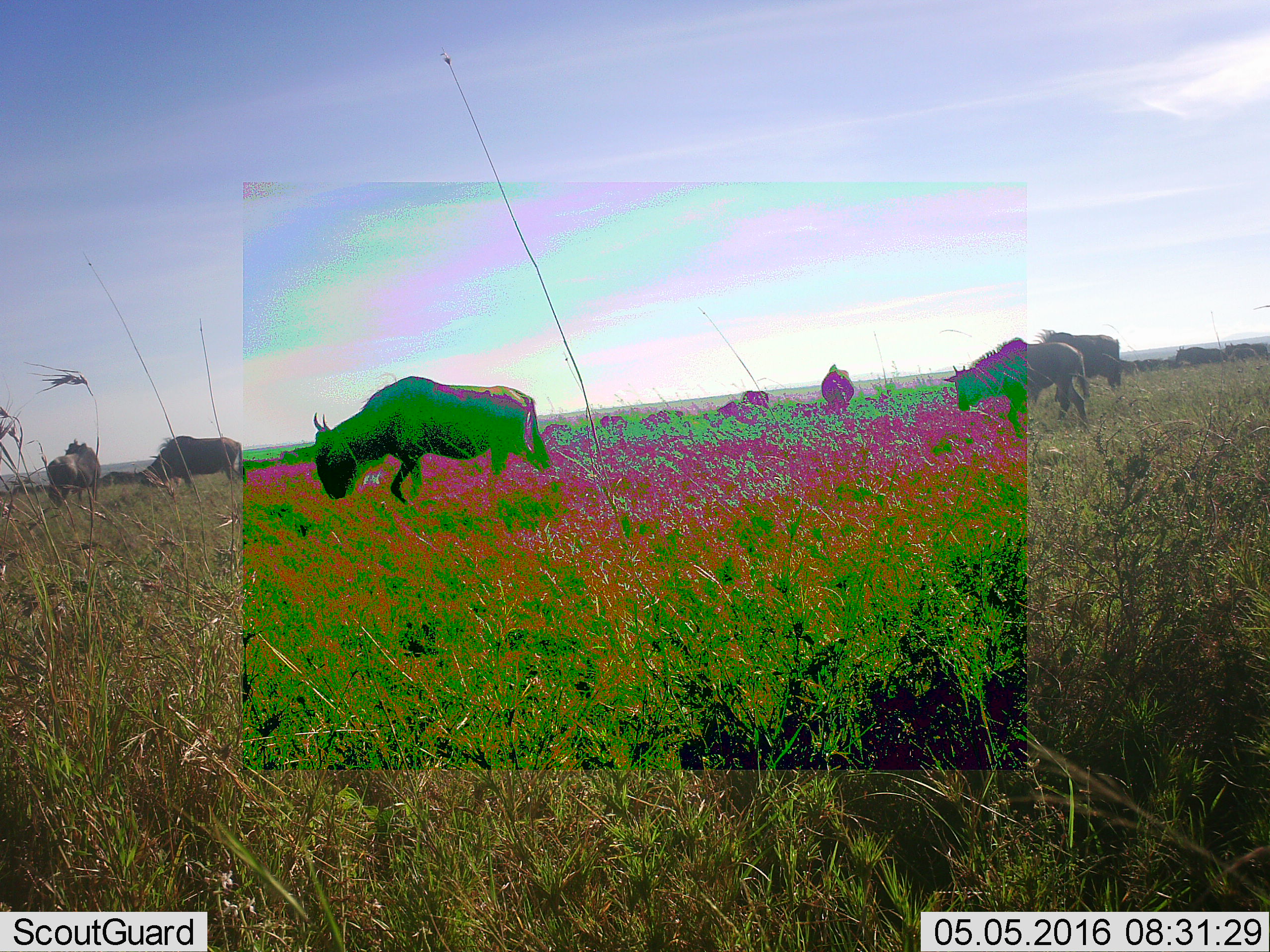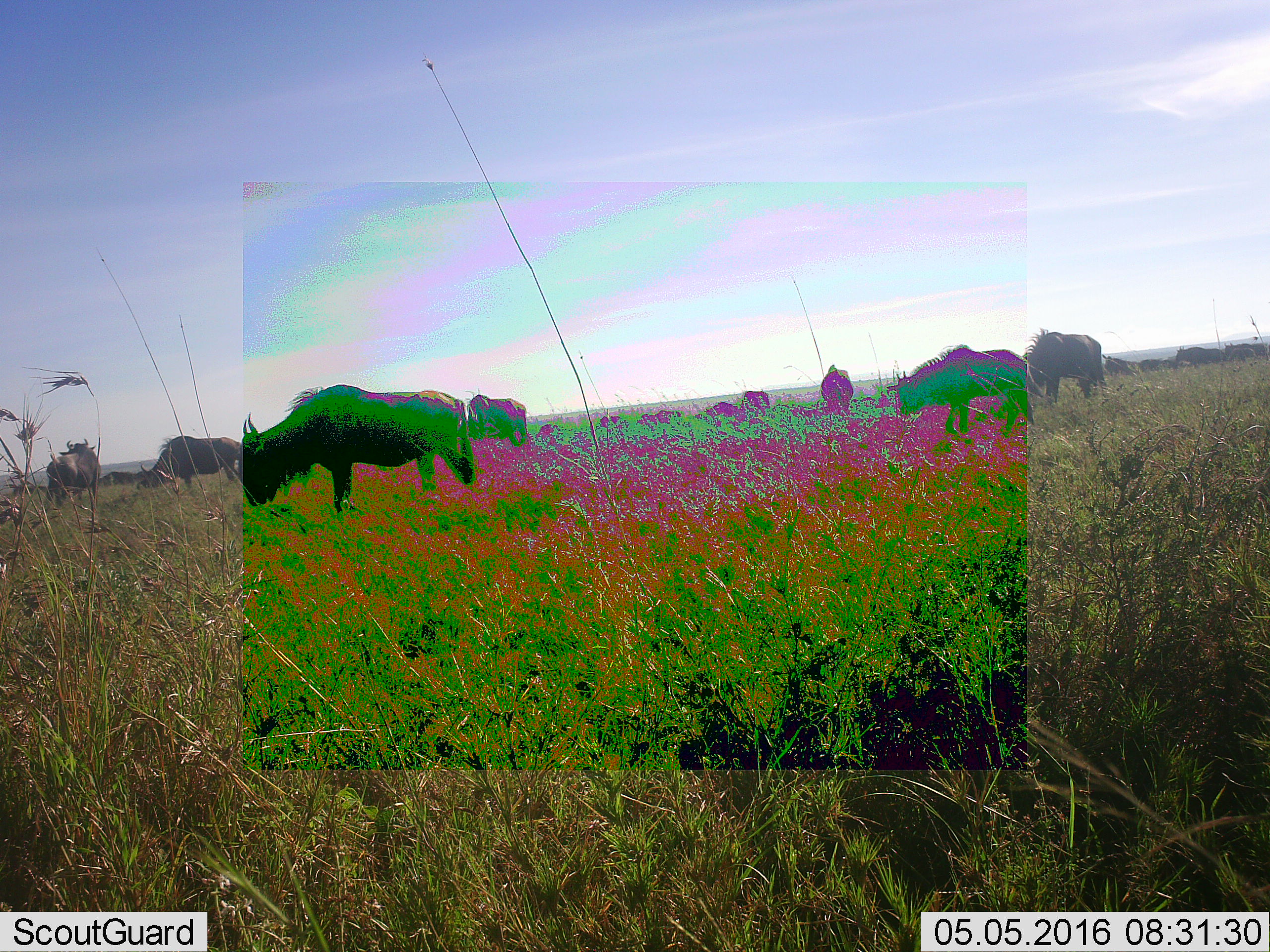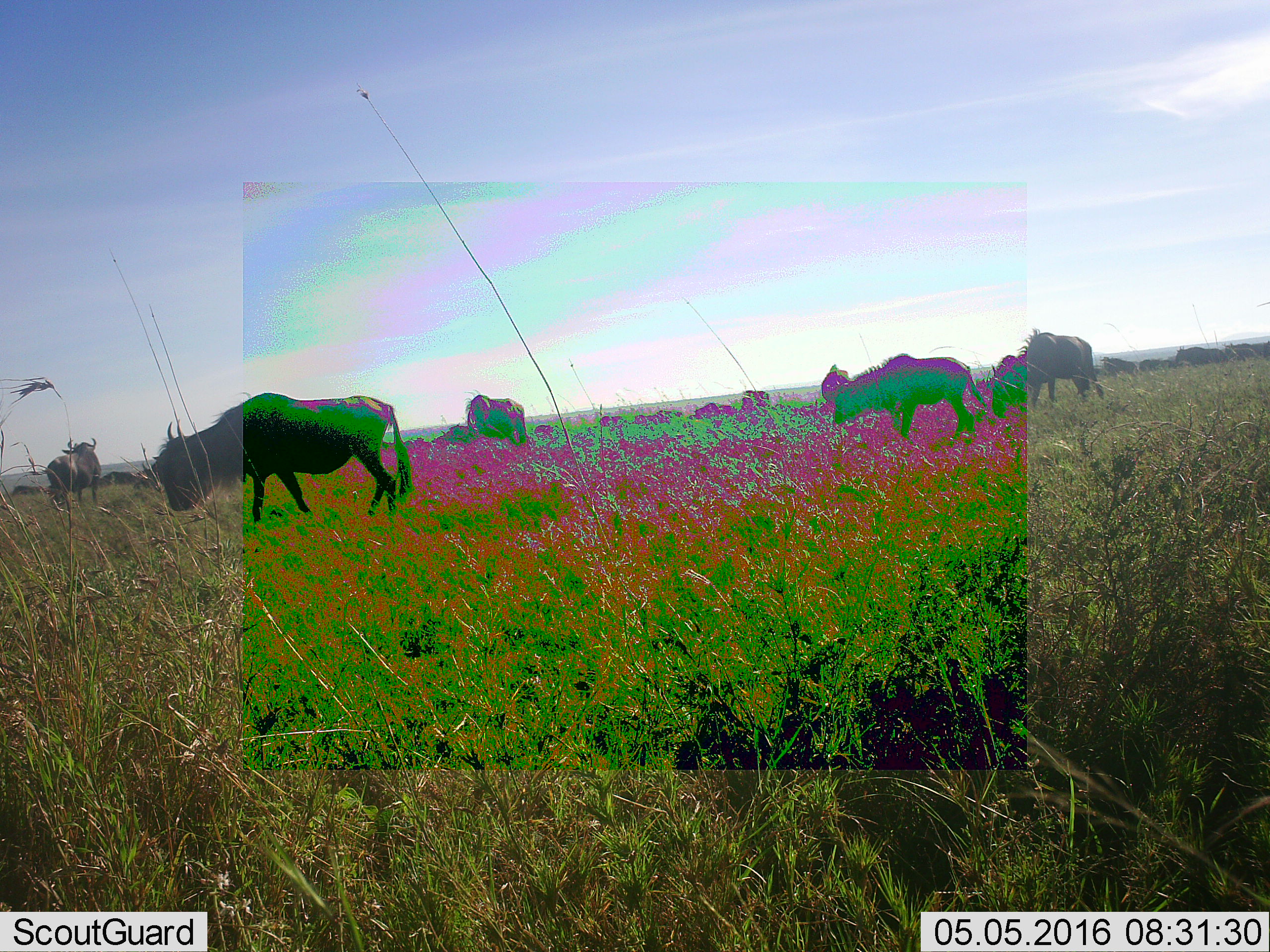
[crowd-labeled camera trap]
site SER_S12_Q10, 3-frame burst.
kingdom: Animalia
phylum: Chordata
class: Mammalia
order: Artiodactyla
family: Bovidae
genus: Connochaetes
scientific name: Connochaetes taurinus taurinus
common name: blue wildebeest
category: wildebeestblue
Wildebeestblue (blue wildebeest) (Connochaetes taurinus taurinus), count 11-50. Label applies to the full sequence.